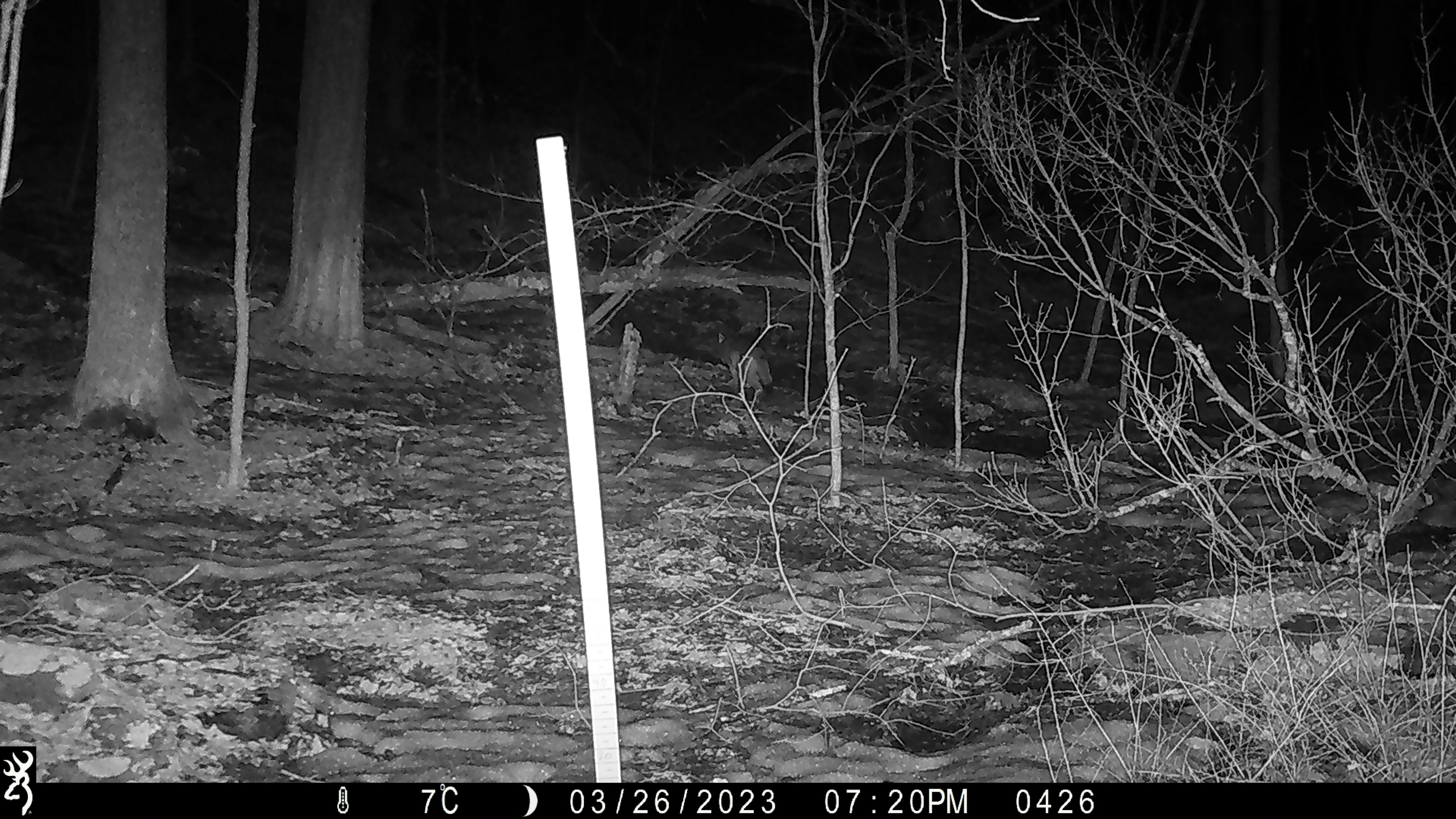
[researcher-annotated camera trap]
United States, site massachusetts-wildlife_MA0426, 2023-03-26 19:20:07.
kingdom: Animalia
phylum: Chordata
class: Mammalia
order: Carnivora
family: Procyonidae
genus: Procyon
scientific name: Procyon lotor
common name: raccoon